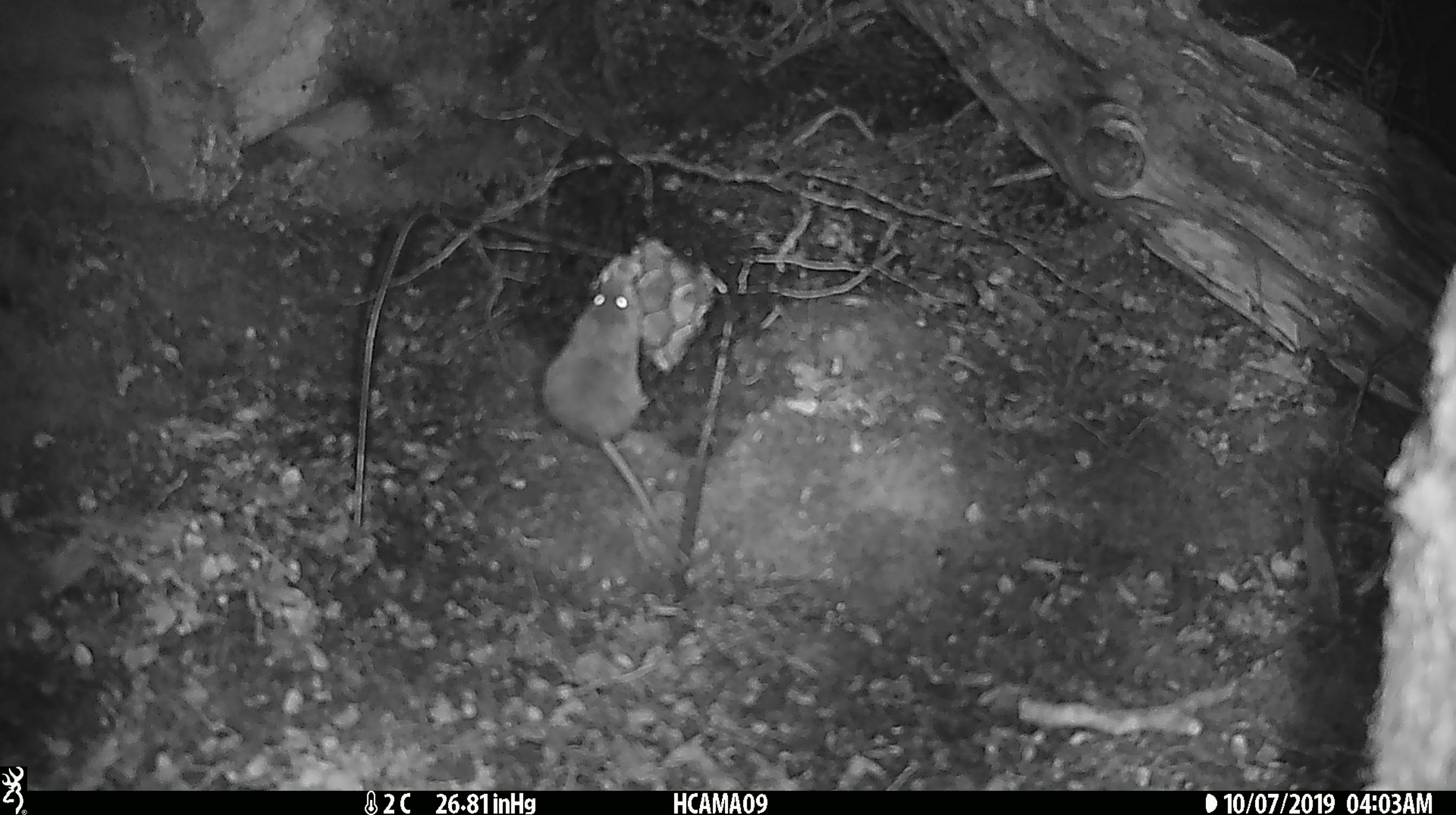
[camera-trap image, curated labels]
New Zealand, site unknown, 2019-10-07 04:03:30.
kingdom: Animalia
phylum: Chordata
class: Mammalia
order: Rodentia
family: Muridae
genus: Mus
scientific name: Mus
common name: mouse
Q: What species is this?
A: Mouse (Mus).